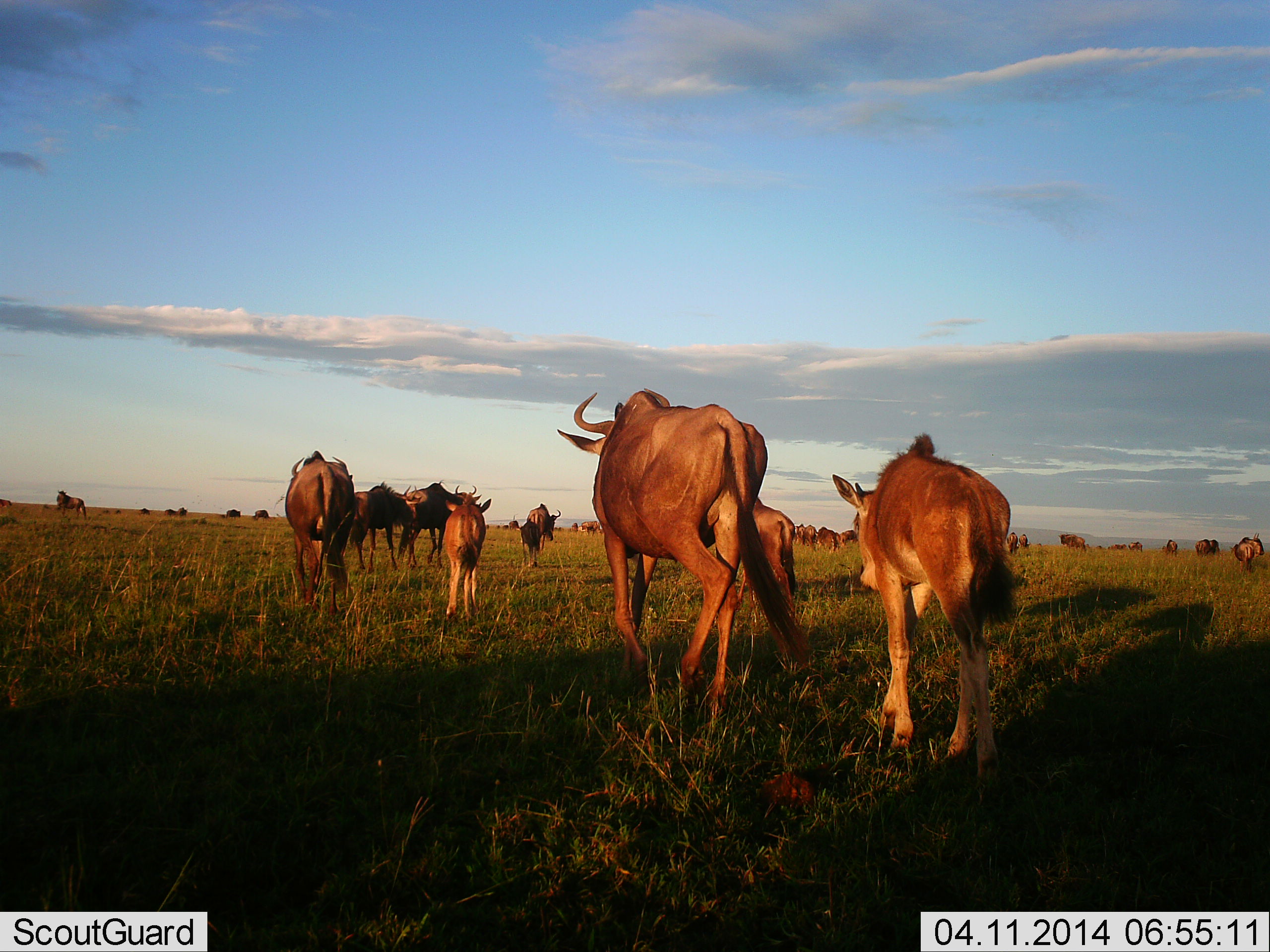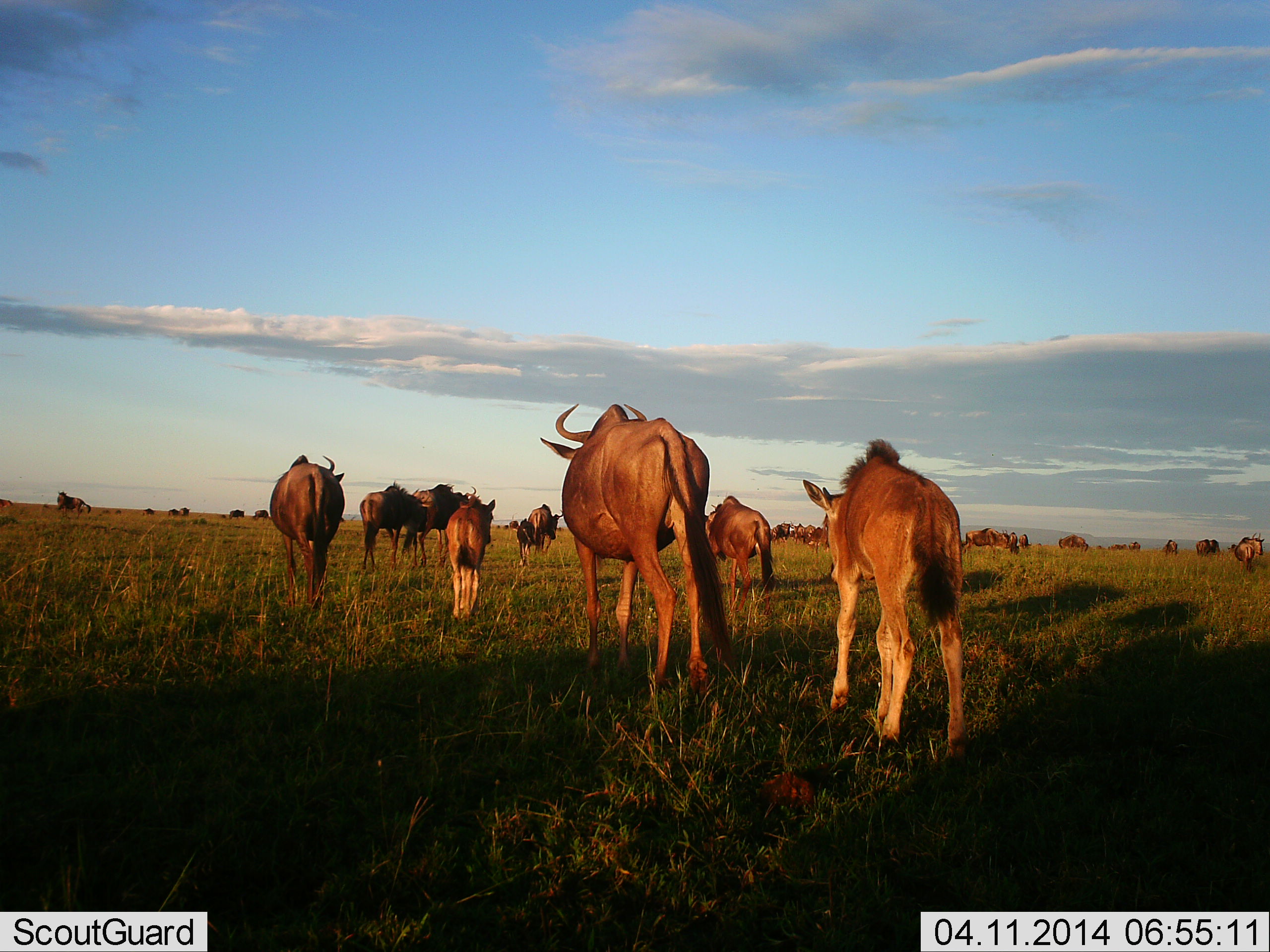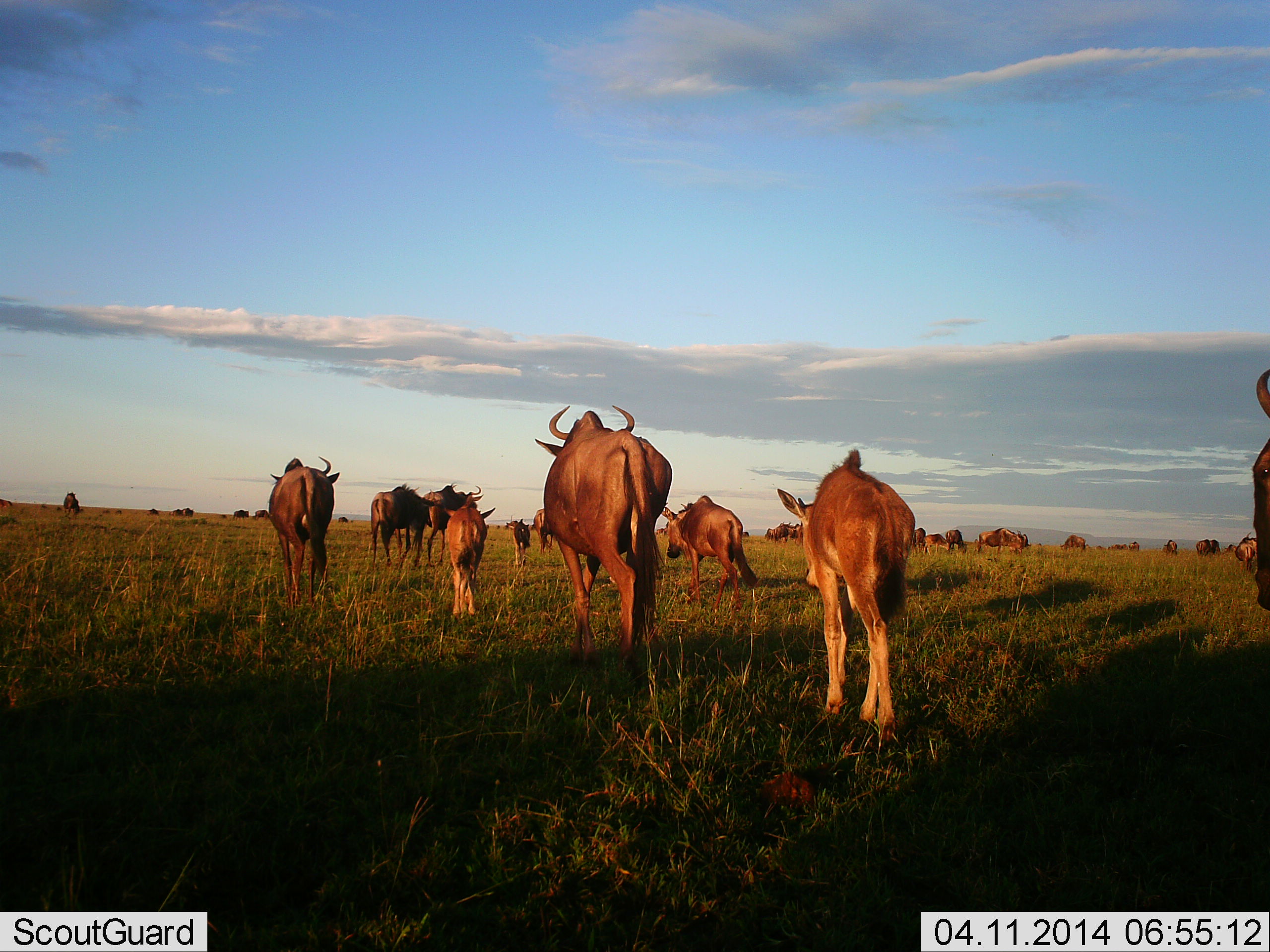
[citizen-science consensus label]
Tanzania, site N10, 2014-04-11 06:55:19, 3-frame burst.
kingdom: Animalia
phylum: Chordata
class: Mammalia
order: Artiodactyla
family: Bovidae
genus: Connochaetes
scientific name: Connochaetes taurinus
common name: blue wildebeest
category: wildebeest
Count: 11-50.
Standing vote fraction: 20%.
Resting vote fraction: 0%.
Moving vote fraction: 90%.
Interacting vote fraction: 0%.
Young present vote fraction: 80%.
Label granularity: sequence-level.